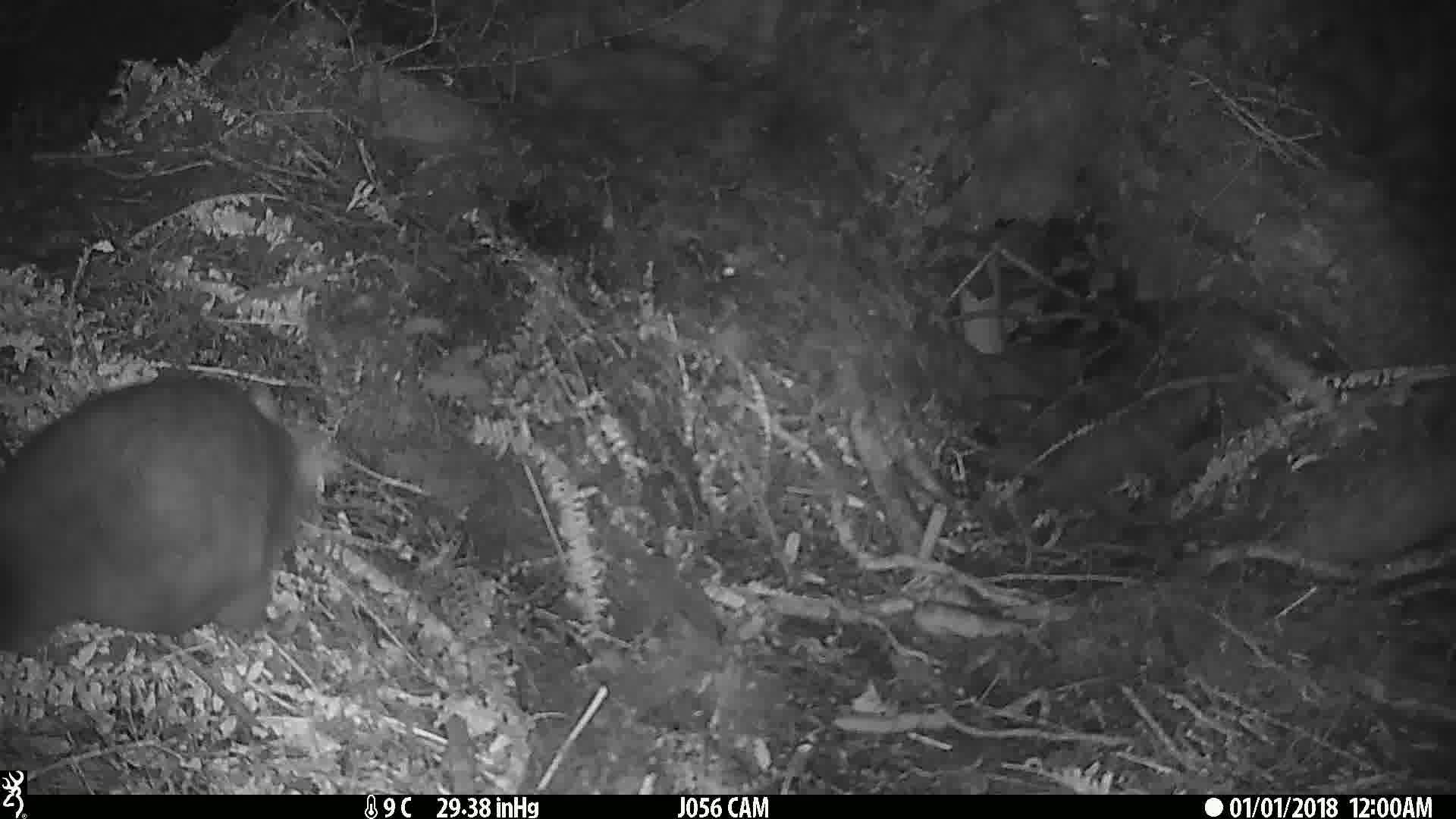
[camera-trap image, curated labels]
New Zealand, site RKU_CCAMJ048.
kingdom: Animalia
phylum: Chordata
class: Mammalia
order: Diprotodontia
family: Phalangeridae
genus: Trichosurus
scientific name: Trichosurus vulpecula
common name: common brushtail possum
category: possum